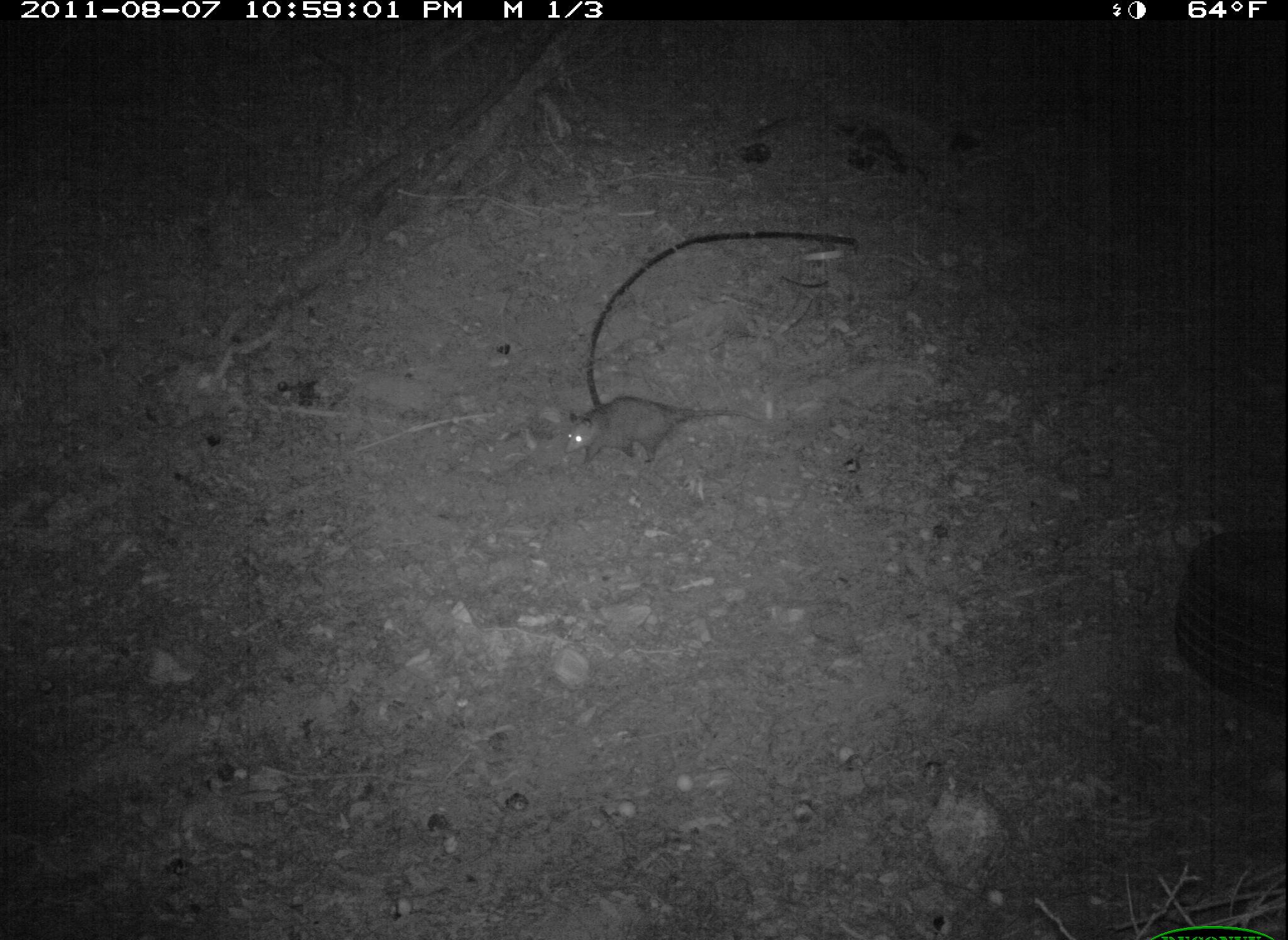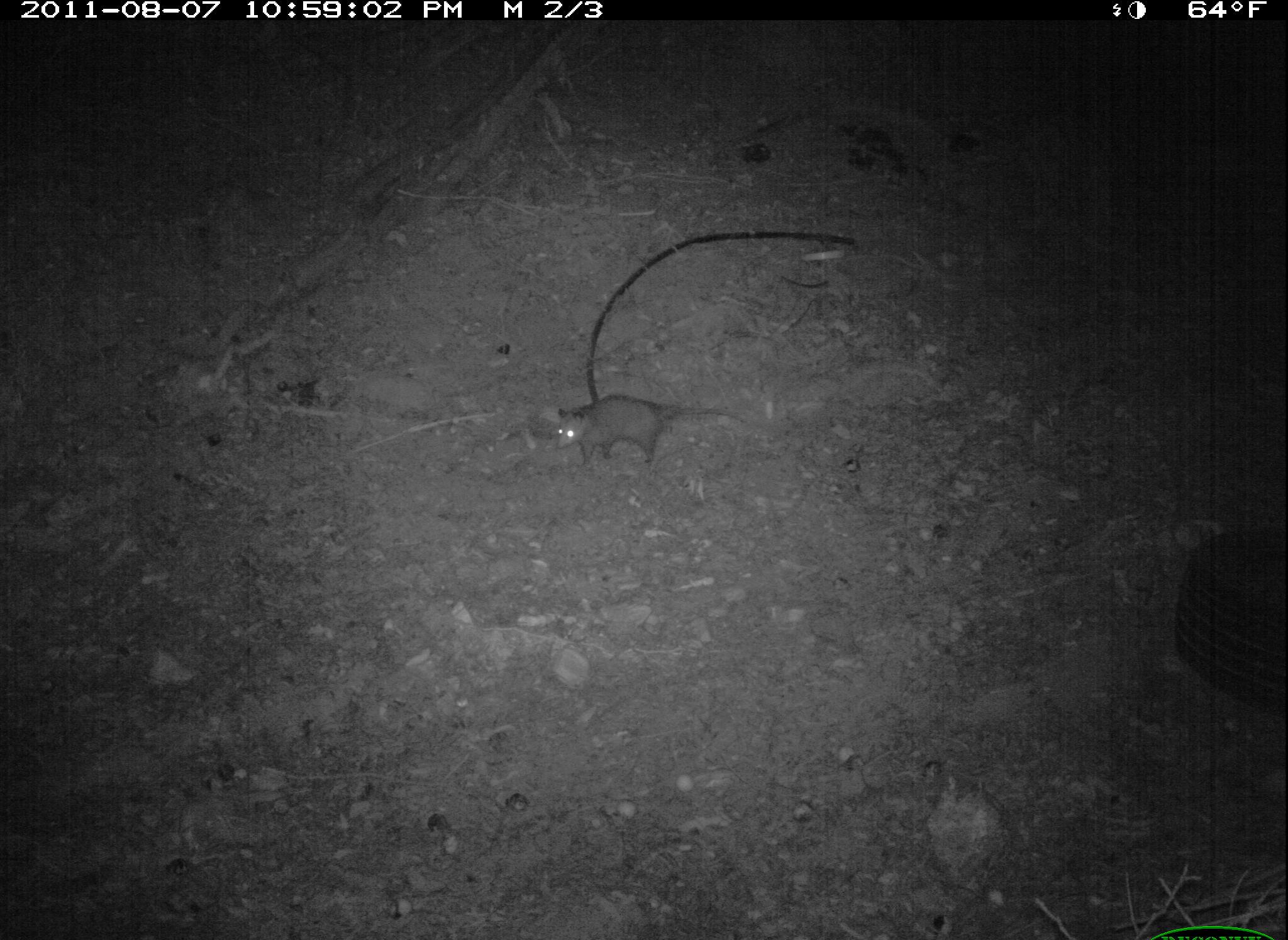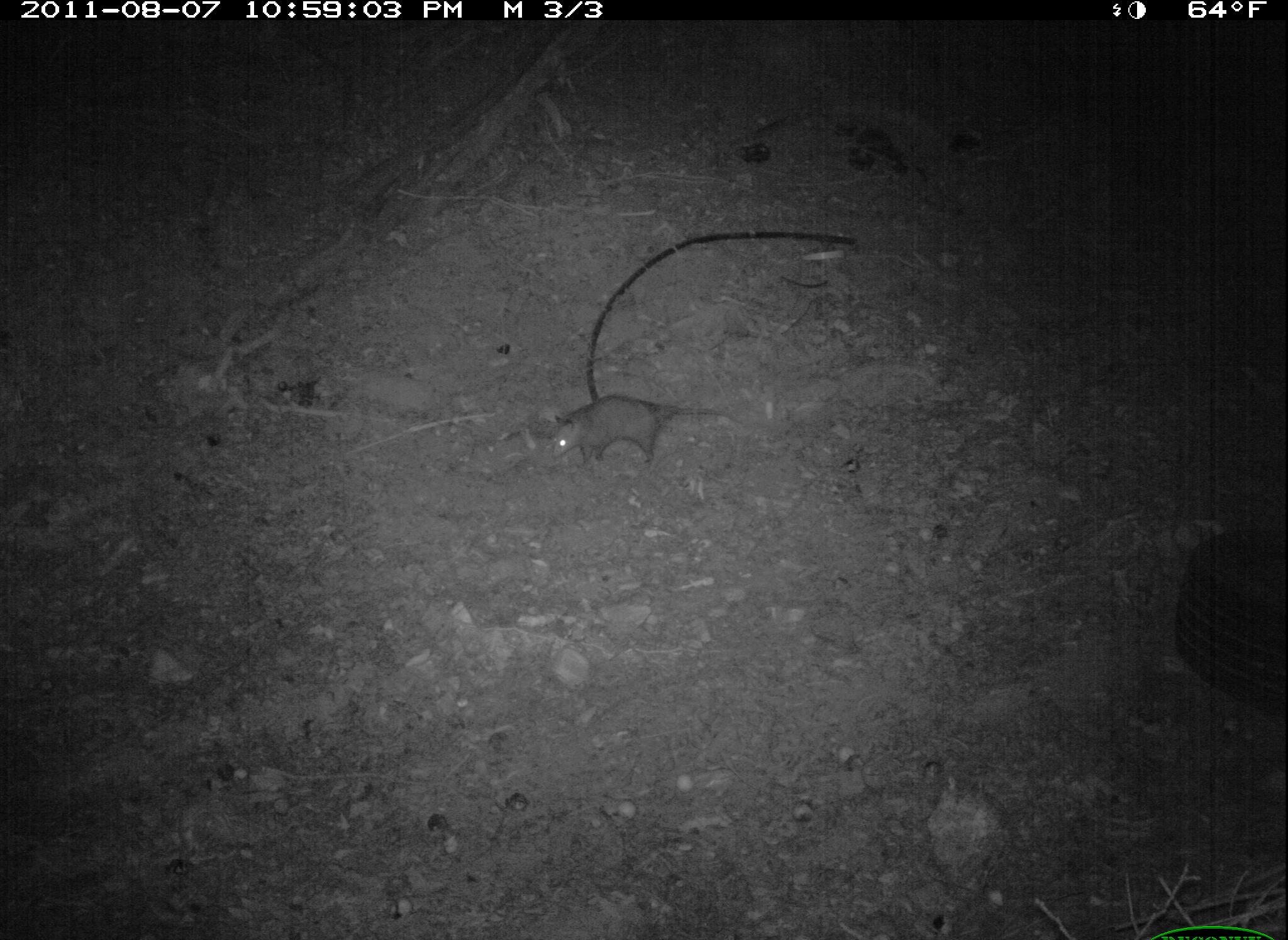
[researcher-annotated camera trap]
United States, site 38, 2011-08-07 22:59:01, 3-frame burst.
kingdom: Animalia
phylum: Chordata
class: Mammalia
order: Didelphimorphia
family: Didelphidae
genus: Didelphis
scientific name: Didelphis virginiana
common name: virginia opossum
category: opossum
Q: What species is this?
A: Opossum (virginia opossum) (Didelphis virginiana).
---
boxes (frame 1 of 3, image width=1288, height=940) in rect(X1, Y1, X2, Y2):
opossum: rect(557, 382, 768, 490)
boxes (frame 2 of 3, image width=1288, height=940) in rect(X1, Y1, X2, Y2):
opossum: rect(549, 388, 758, 483)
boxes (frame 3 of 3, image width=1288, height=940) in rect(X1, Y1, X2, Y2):
opossum: rect(543, 379, 757, 491)